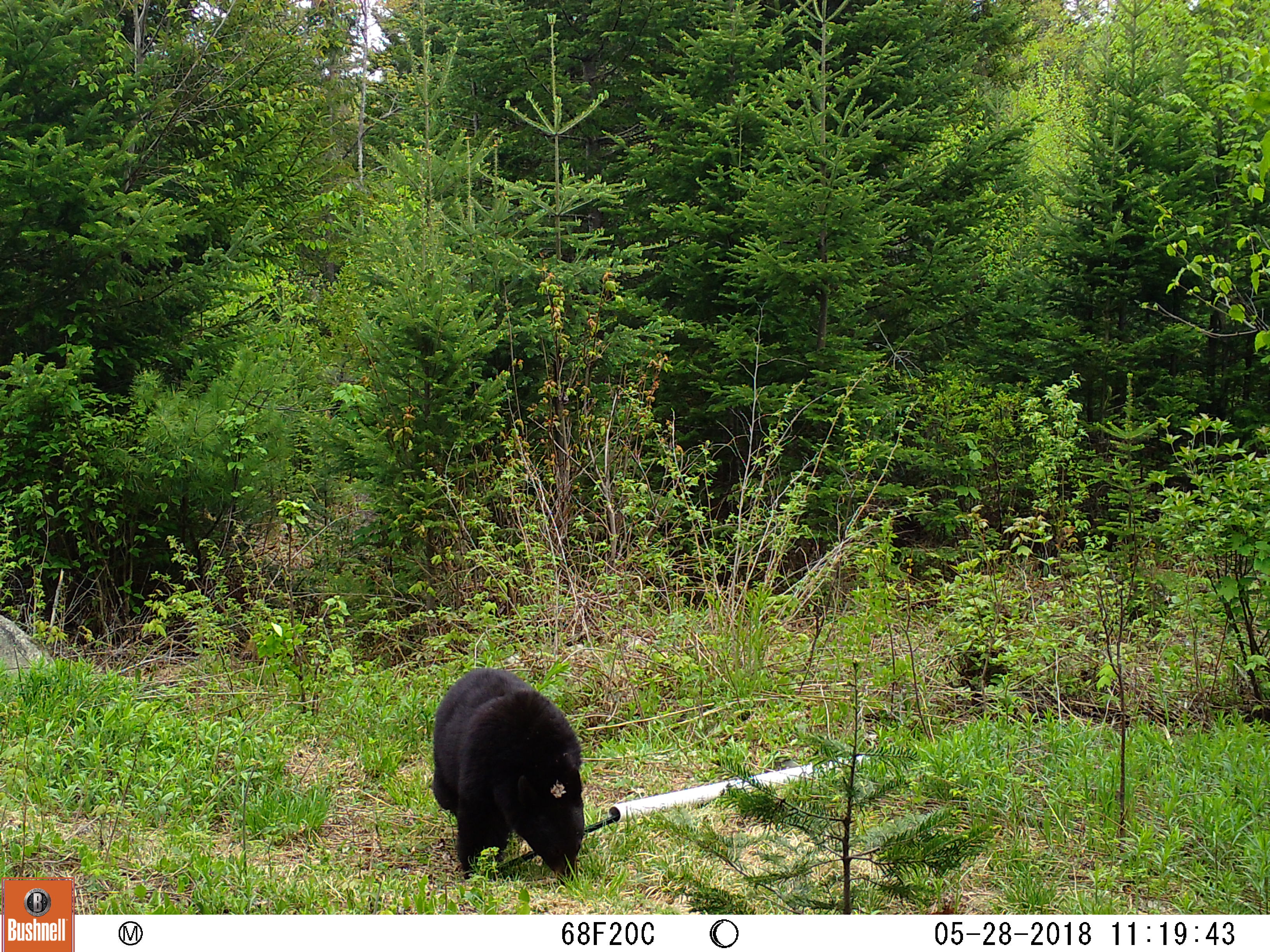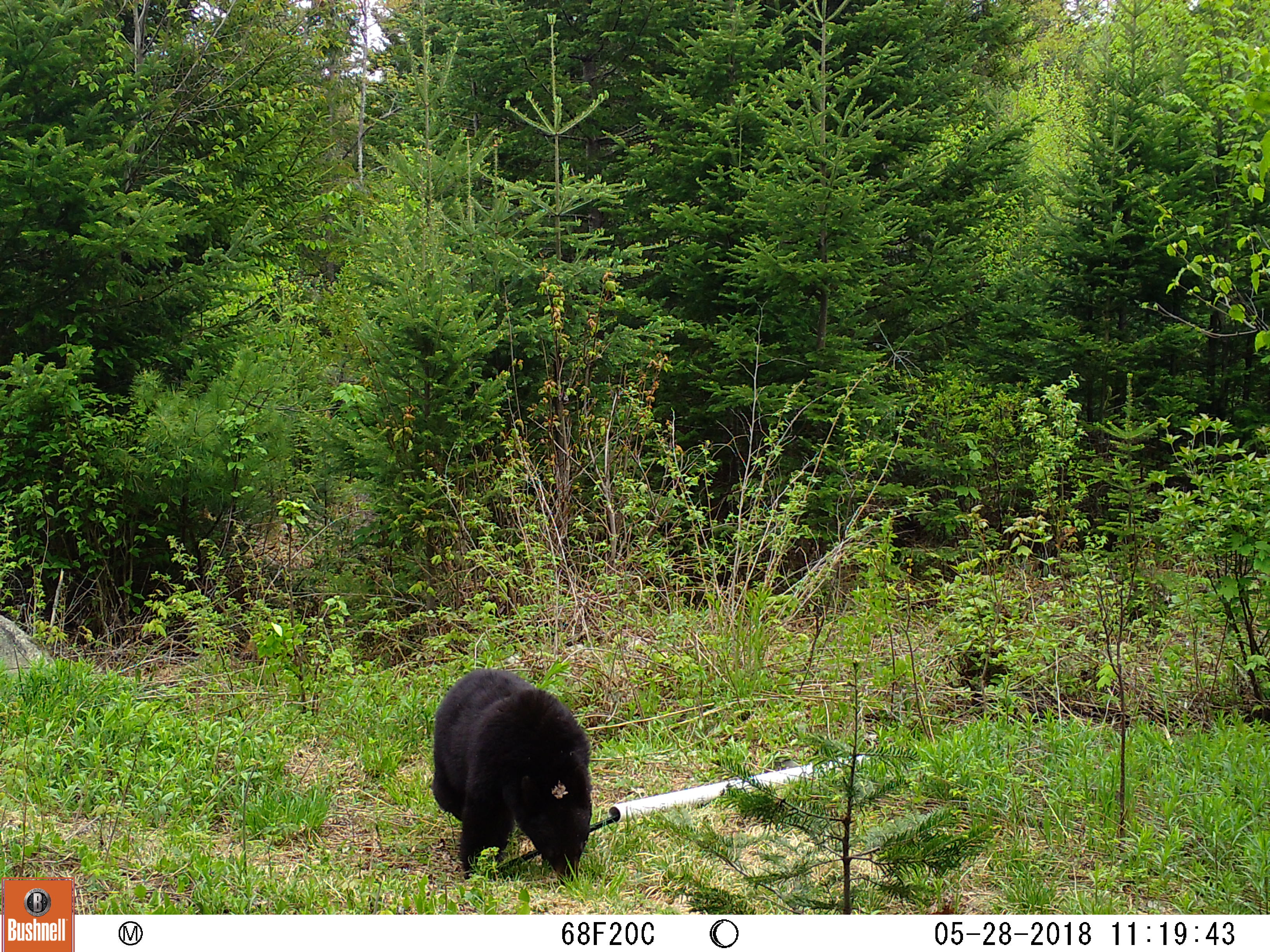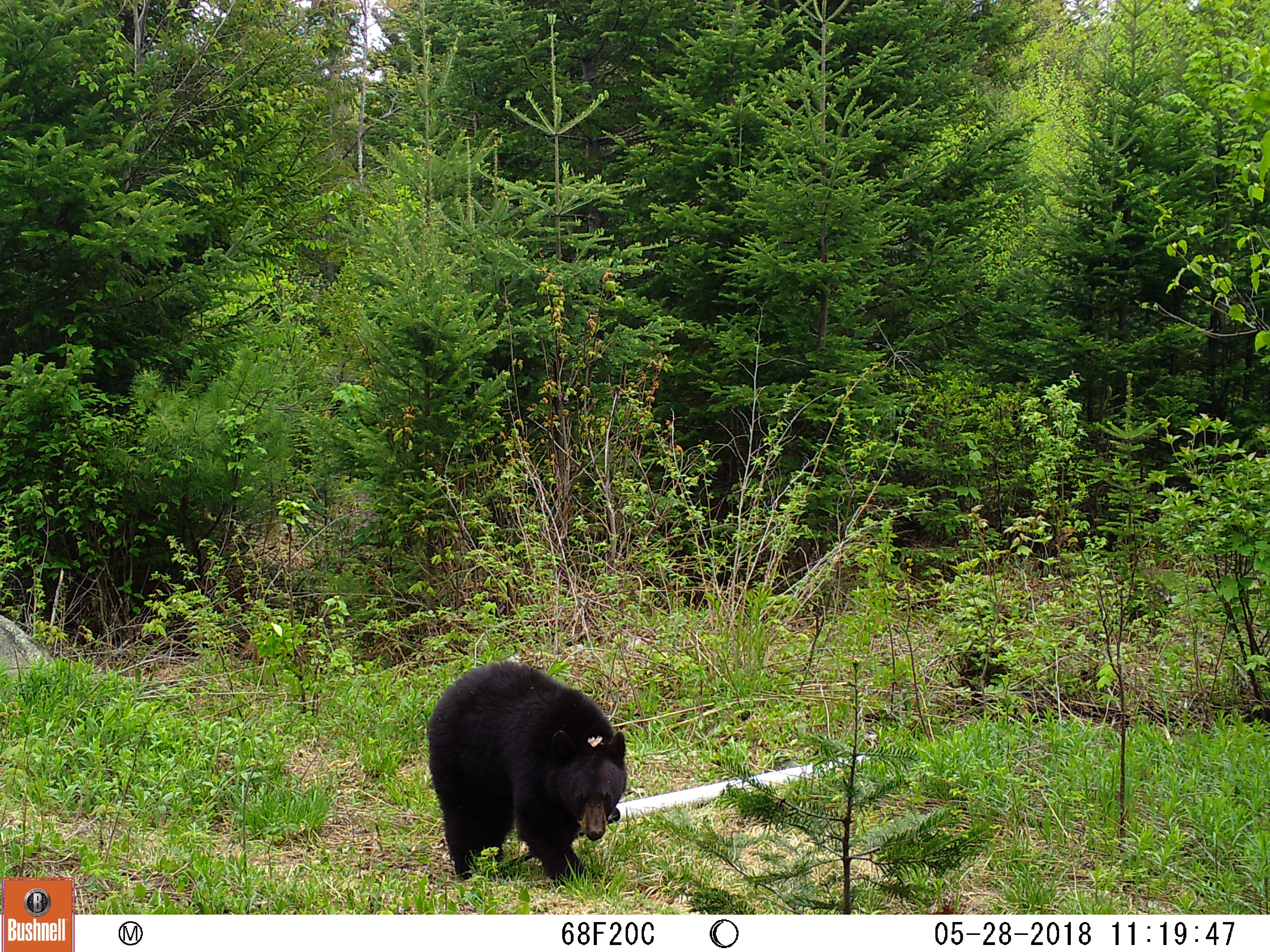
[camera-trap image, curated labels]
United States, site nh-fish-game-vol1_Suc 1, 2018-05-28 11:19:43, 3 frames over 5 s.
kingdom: Animalia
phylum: Chordata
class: Mammalia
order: Carnivora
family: Ursidae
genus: Ursus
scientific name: Ursus americanus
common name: black bear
Black bear (Ursus americanus).